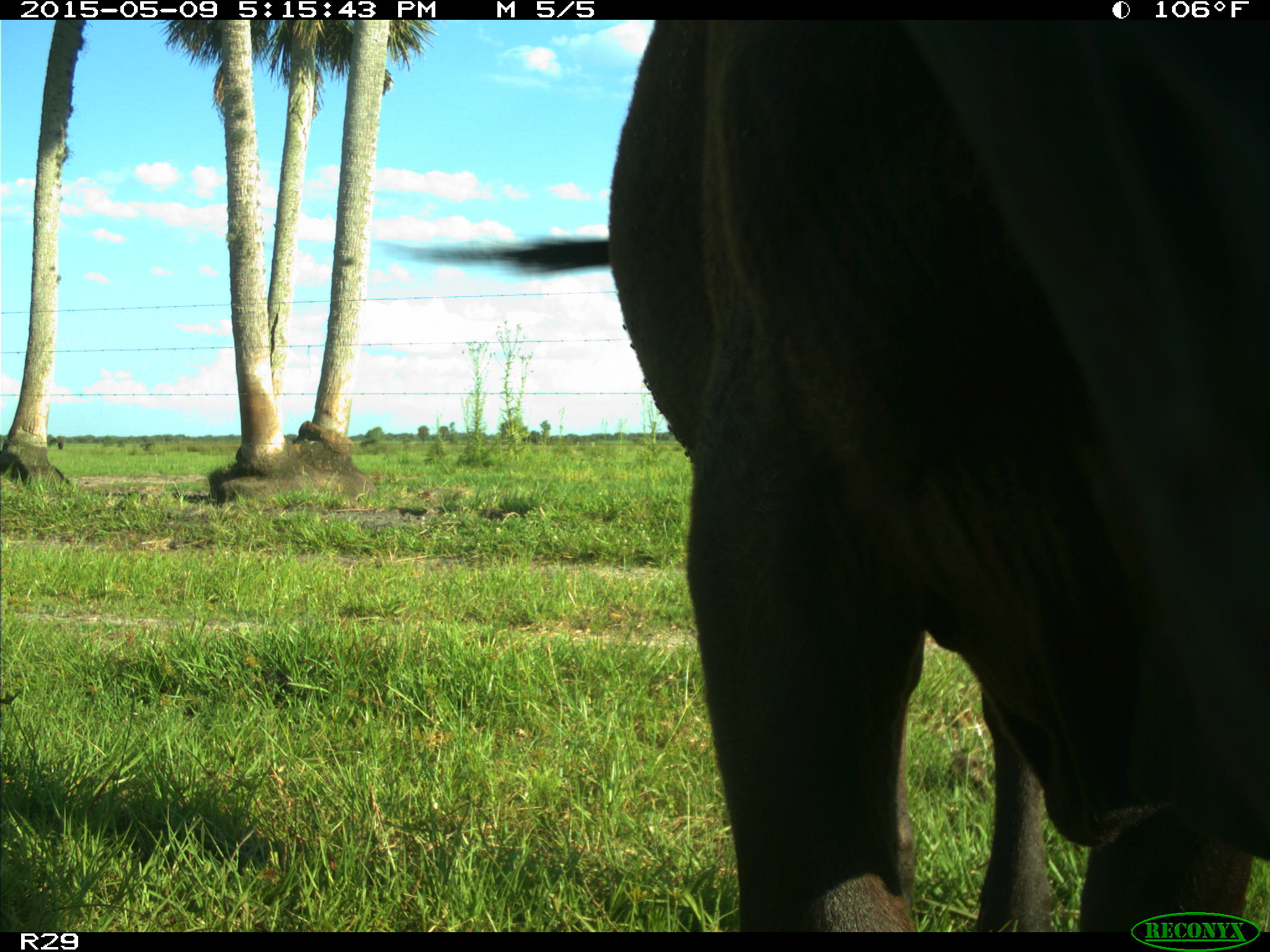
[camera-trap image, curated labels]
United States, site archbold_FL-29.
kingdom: Animalia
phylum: Chordata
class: Mammalia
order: Artiodactyla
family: Bovidae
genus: Bos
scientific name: Bos taurus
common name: domestic cow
Bos taurus (domestic cow).